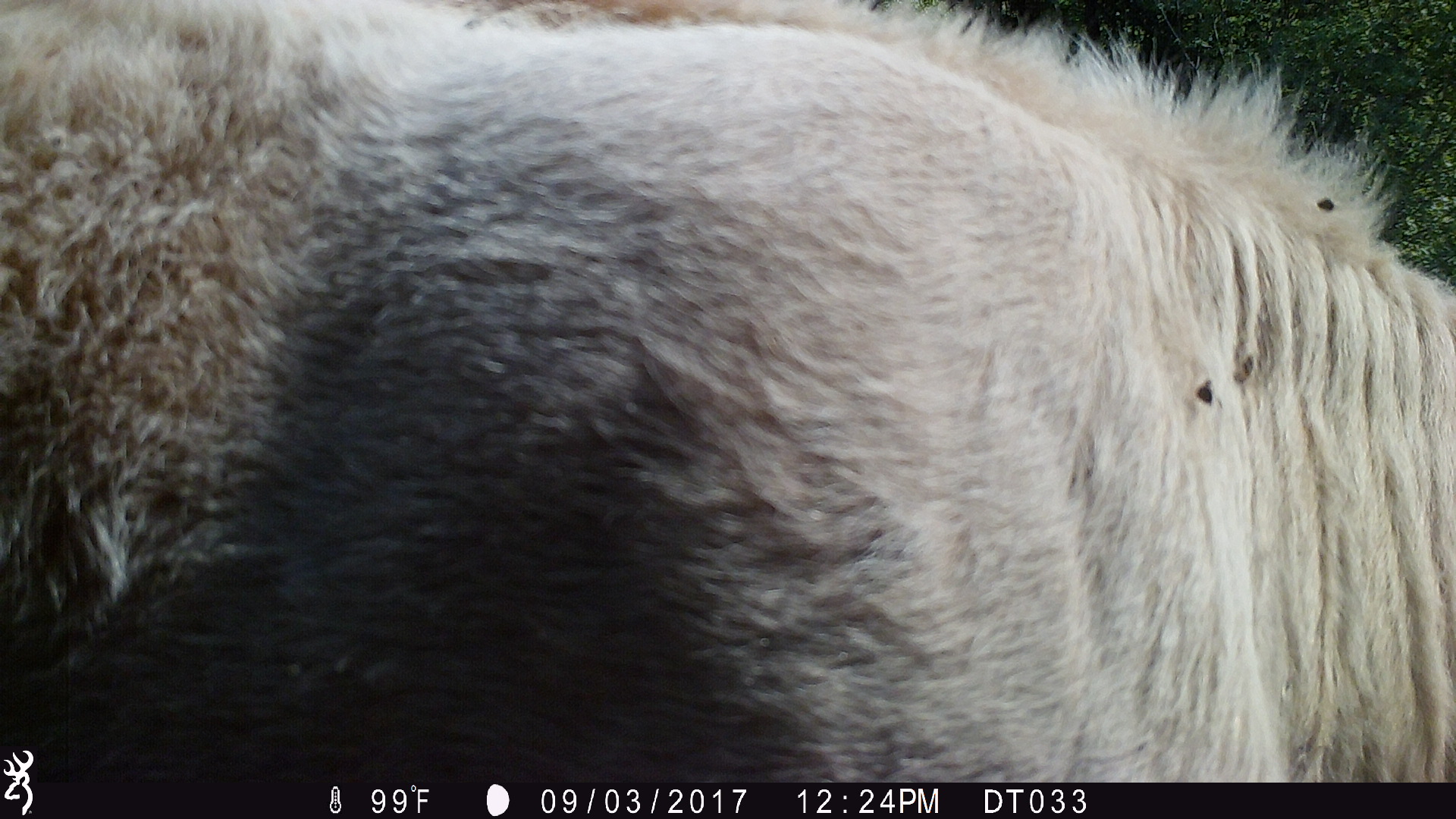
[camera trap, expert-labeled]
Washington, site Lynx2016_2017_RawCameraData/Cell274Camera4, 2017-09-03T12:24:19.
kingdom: Animalia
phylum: Chordata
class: Mammalia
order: Artiodactyla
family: Bovidae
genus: Bos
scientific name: Bos taurus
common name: domestic cattle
Domestic cattle (Bos taurus). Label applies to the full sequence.